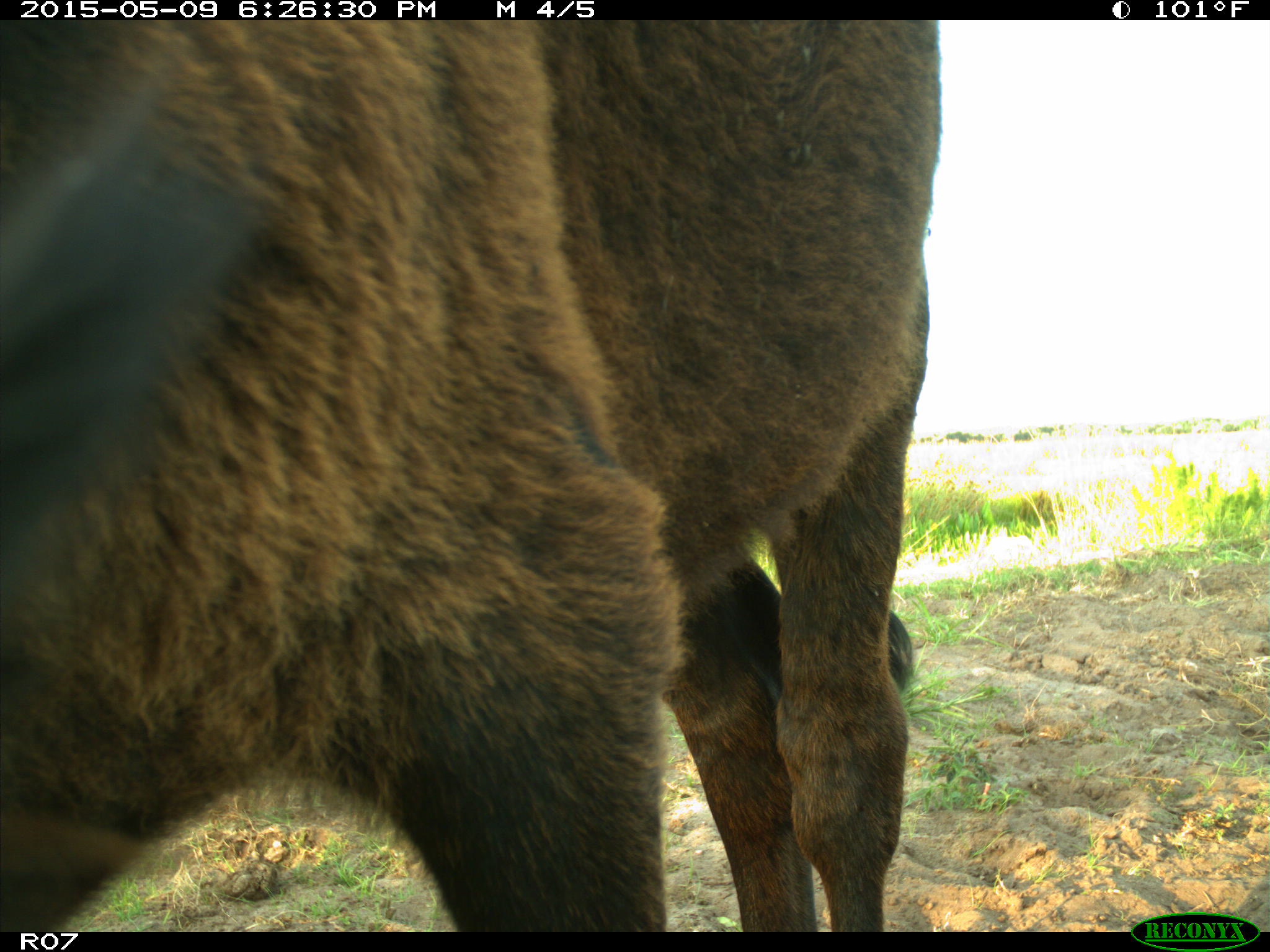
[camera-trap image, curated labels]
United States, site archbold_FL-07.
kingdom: Animalia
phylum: Chordata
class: Mammalia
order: Artiodactyla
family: Bovidae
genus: Bos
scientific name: Bos taurus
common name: domestic cow